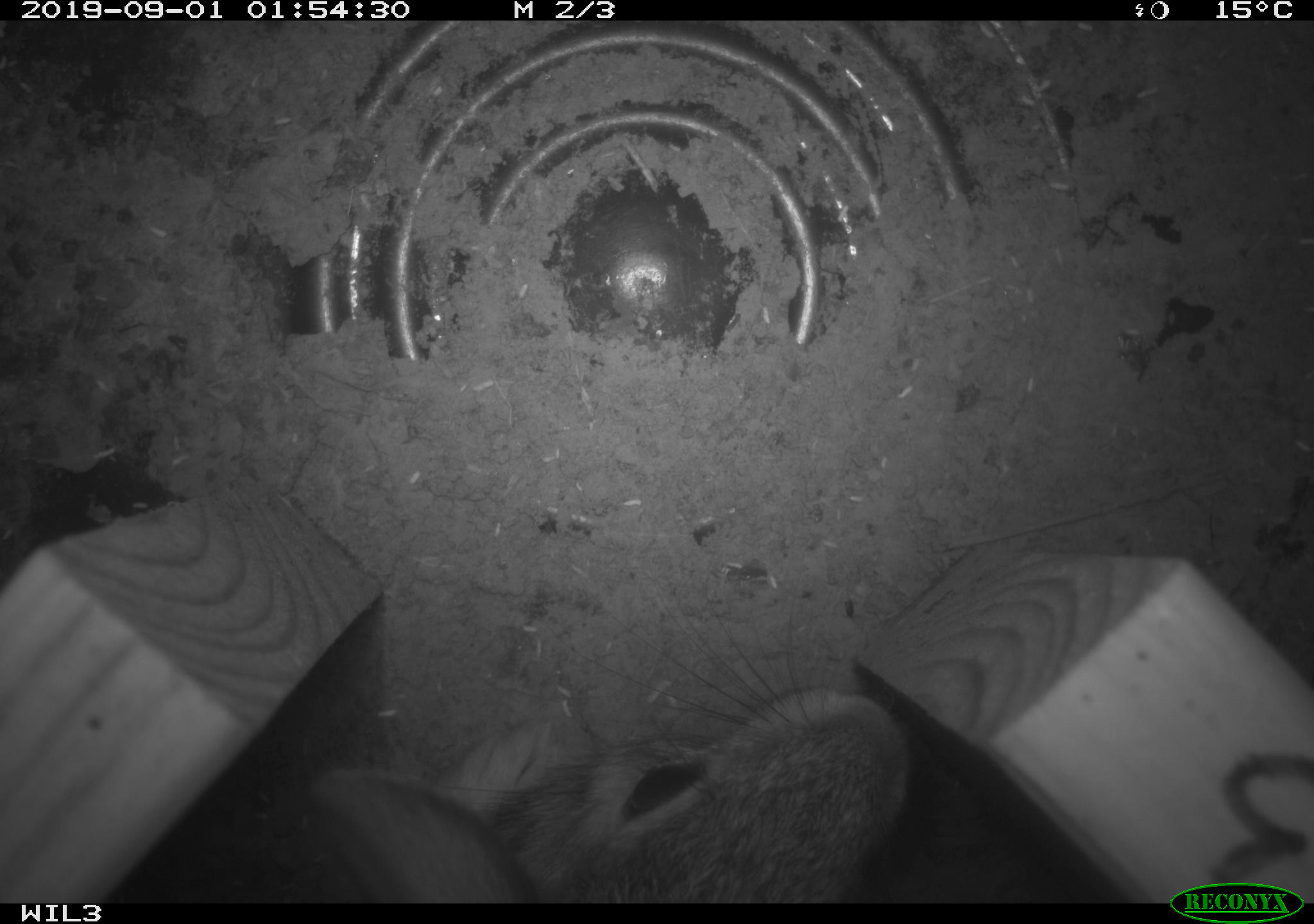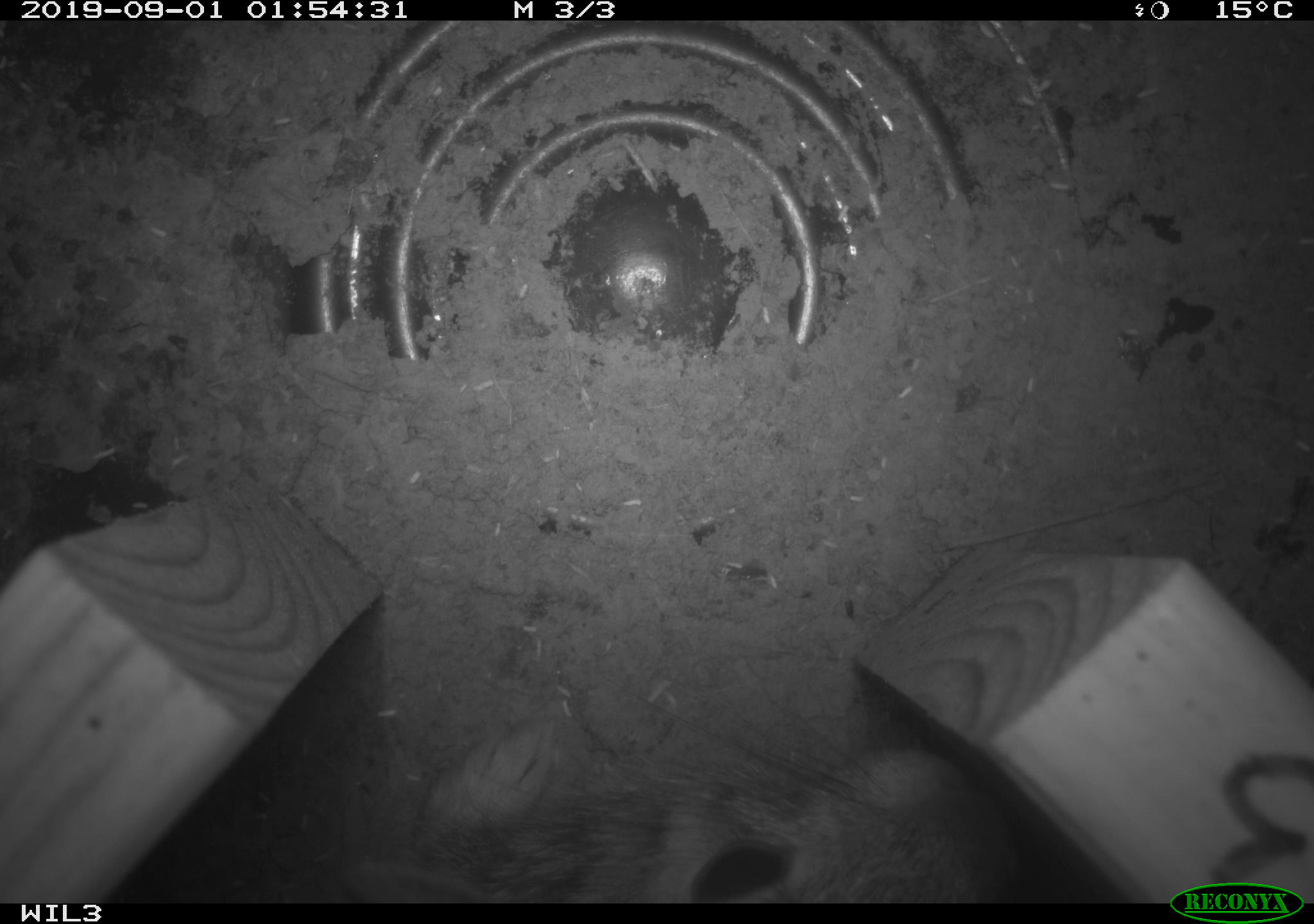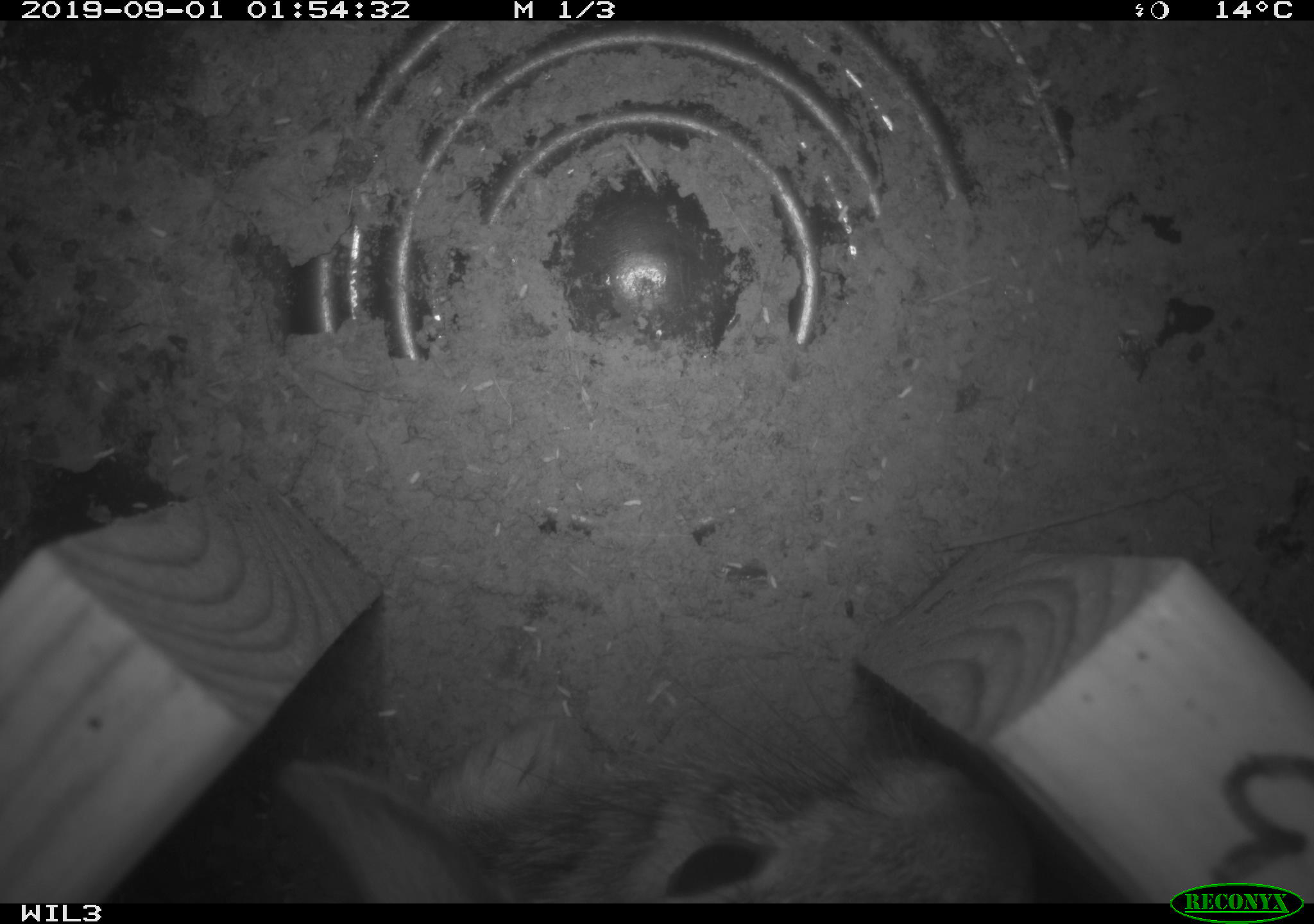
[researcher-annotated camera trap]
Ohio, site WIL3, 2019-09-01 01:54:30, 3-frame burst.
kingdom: Animalia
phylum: Chordata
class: Mammalia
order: Lagomorpha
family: Leporidae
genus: Sylvilagus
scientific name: Sylvilagus floridanus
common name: eastern cottontail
Eastern cottontail (Sylvilagus floridanus).